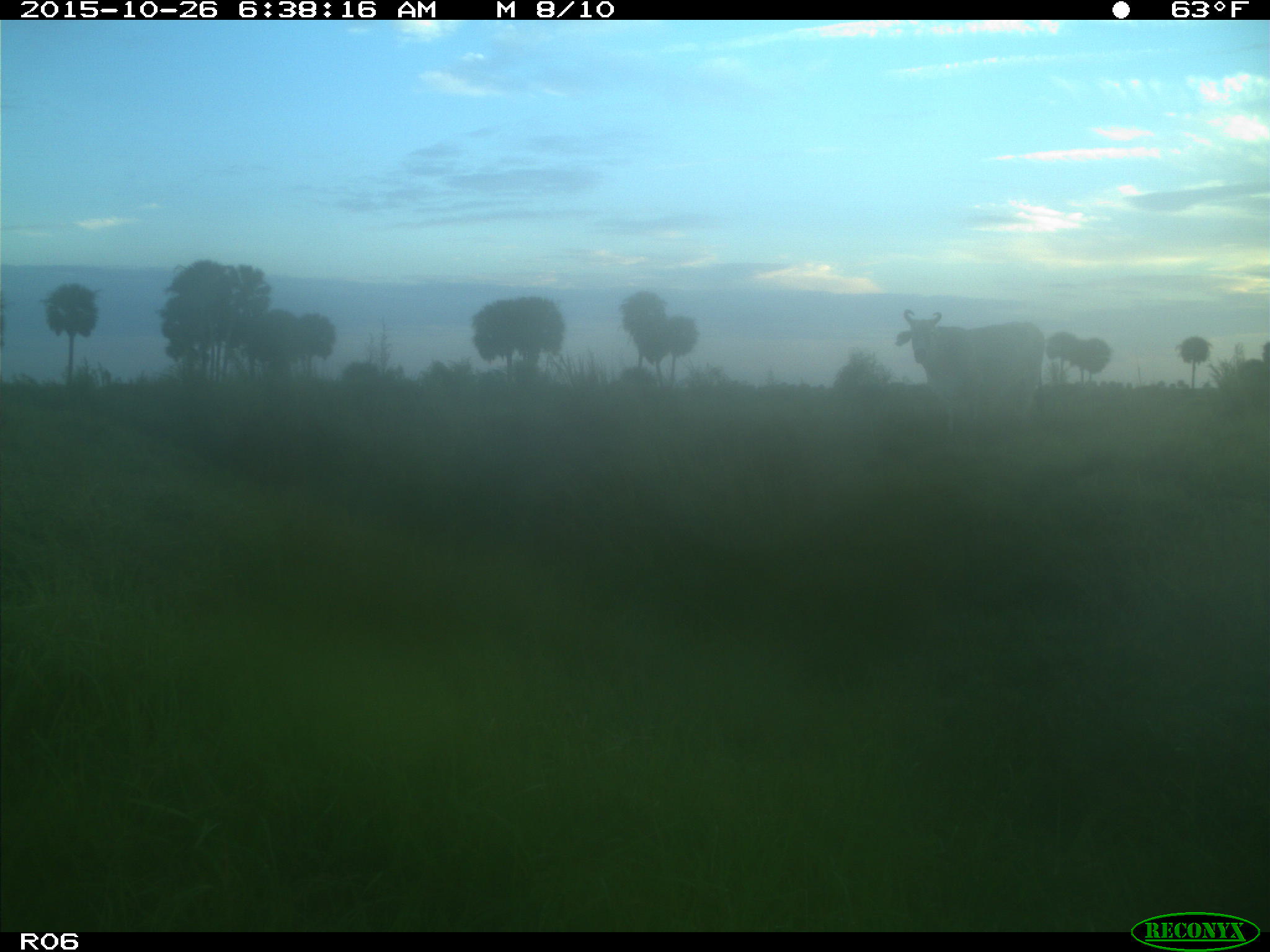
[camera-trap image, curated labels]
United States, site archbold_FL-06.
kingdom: Animalia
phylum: Chordata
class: Mammalia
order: Artiodactyla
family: Bovidae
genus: Bos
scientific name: Bos taurus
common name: domestic cow